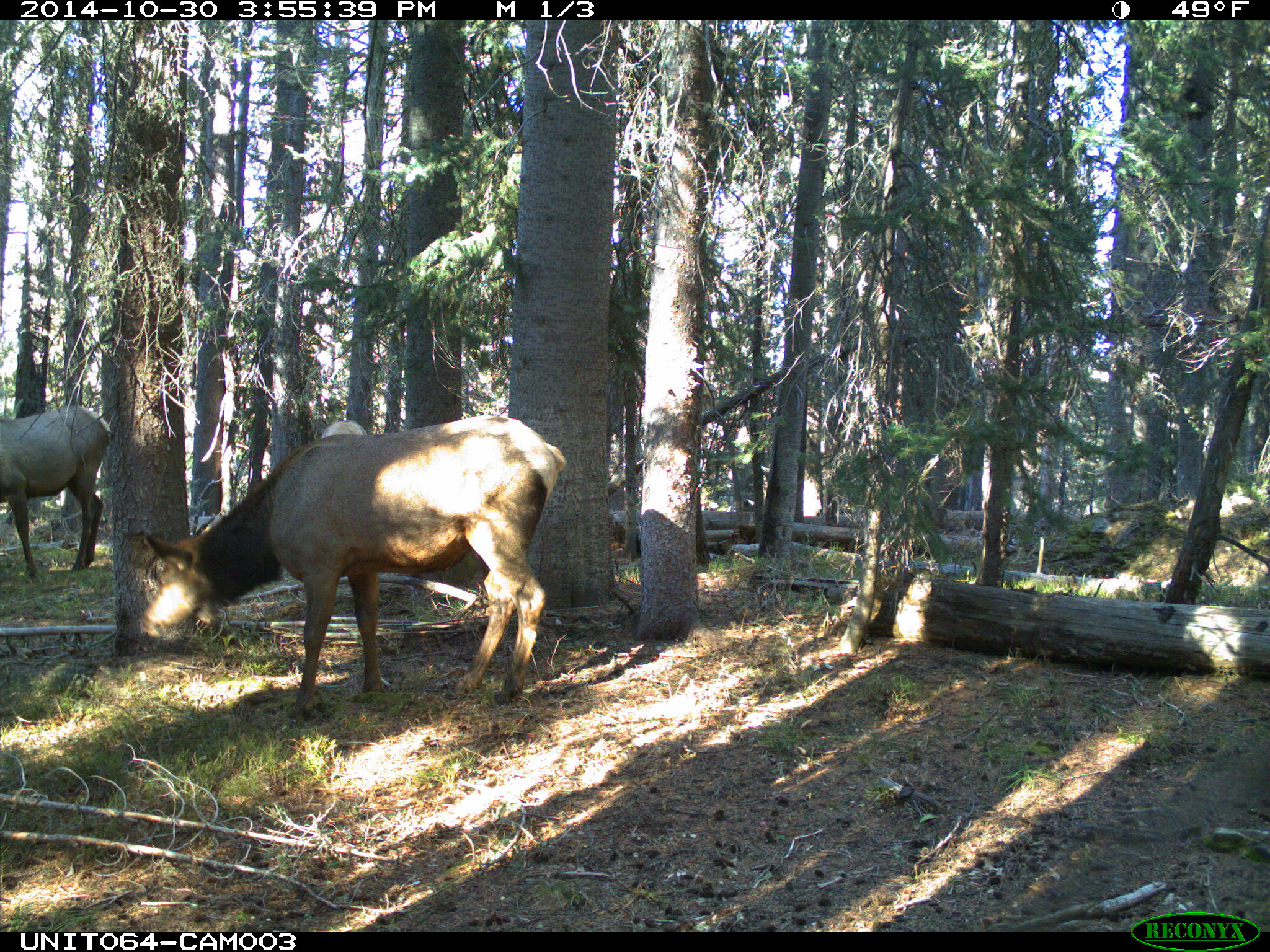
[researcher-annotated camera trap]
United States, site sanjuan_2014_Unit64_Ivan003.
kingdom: Animalia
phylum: Chordata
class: Mammalia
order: Artiodactyla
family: Cervidae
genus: Cervus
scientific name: Cervus elaphus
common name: red deer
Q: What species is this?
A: Cervus elaphus (red deer).